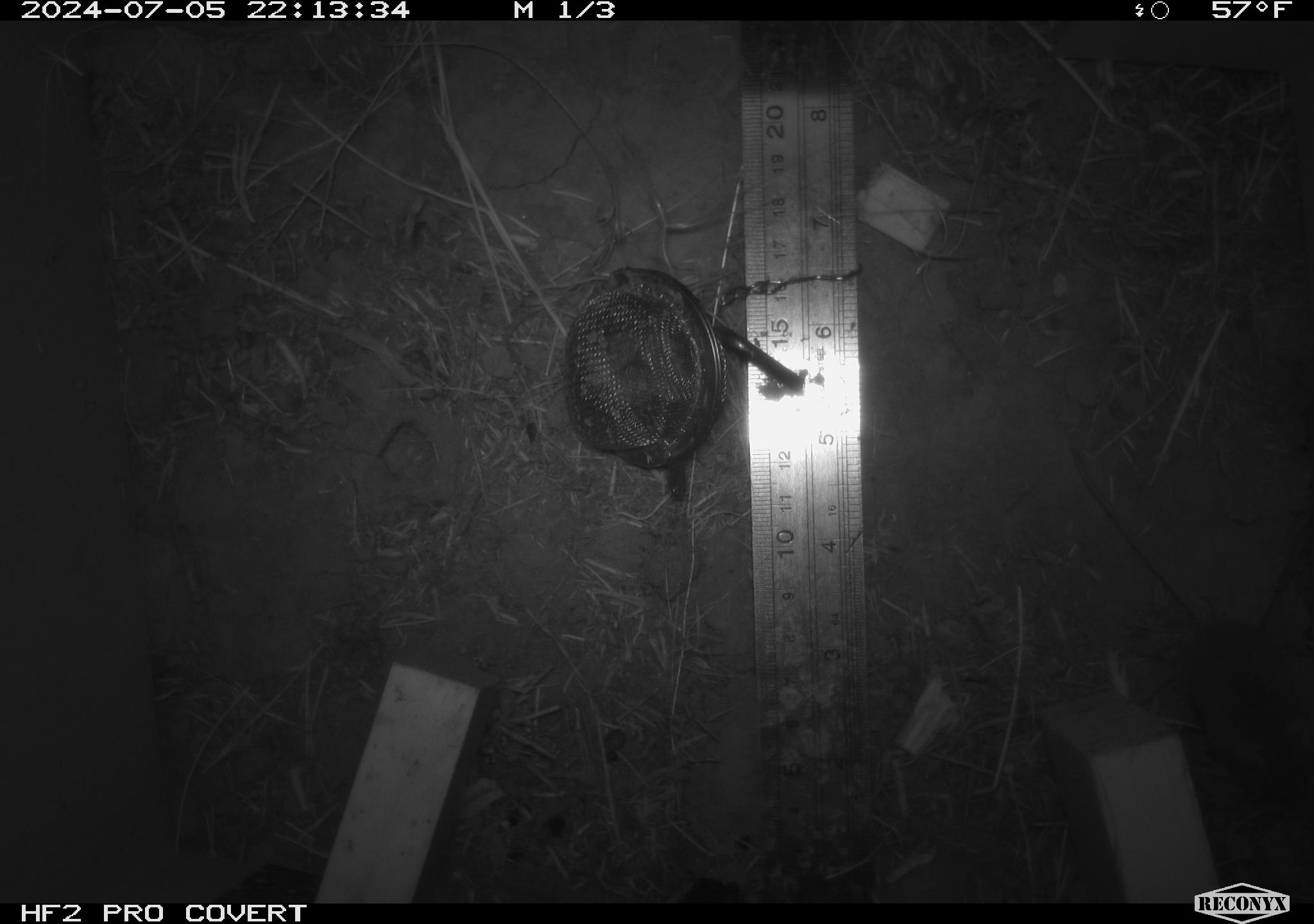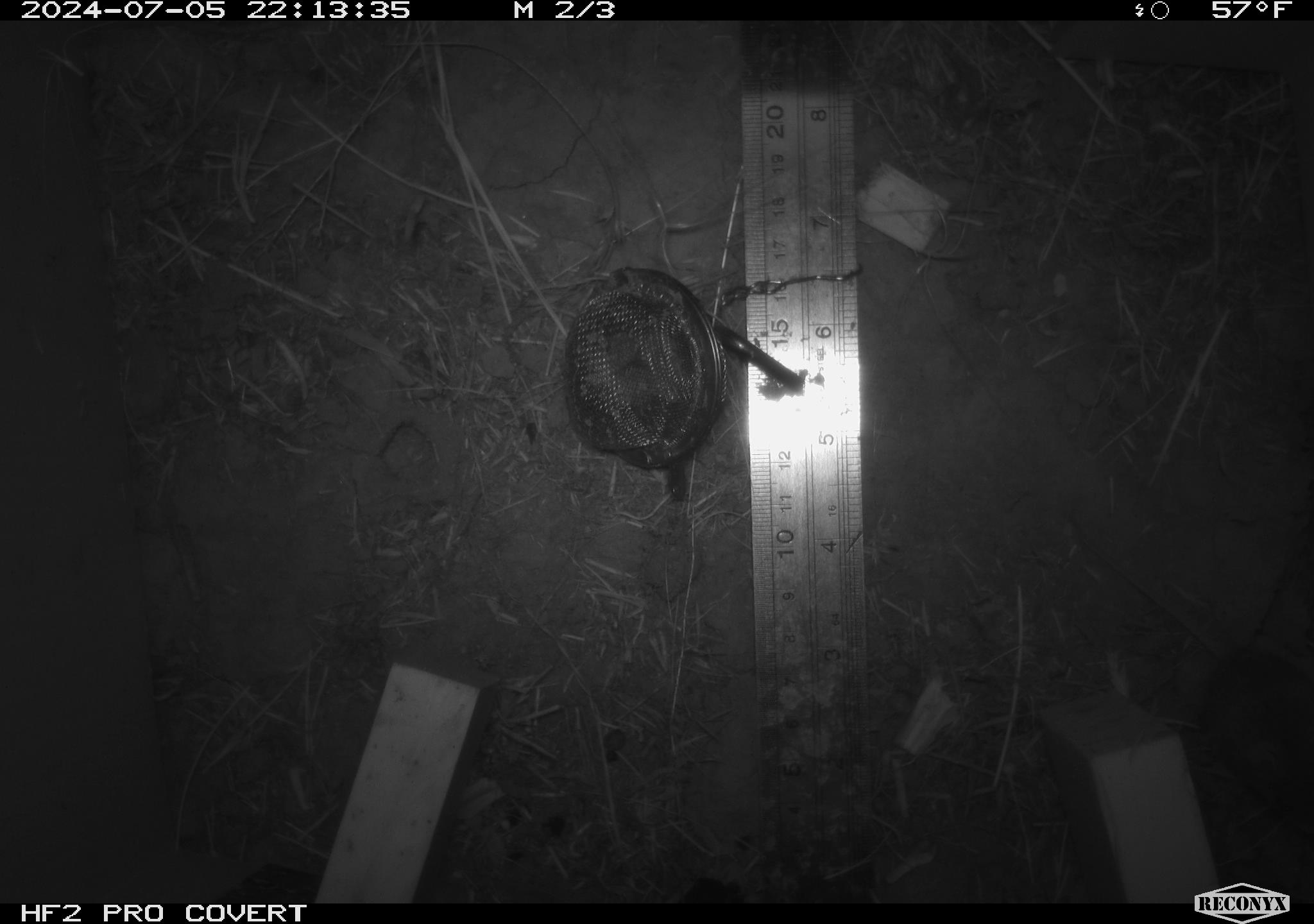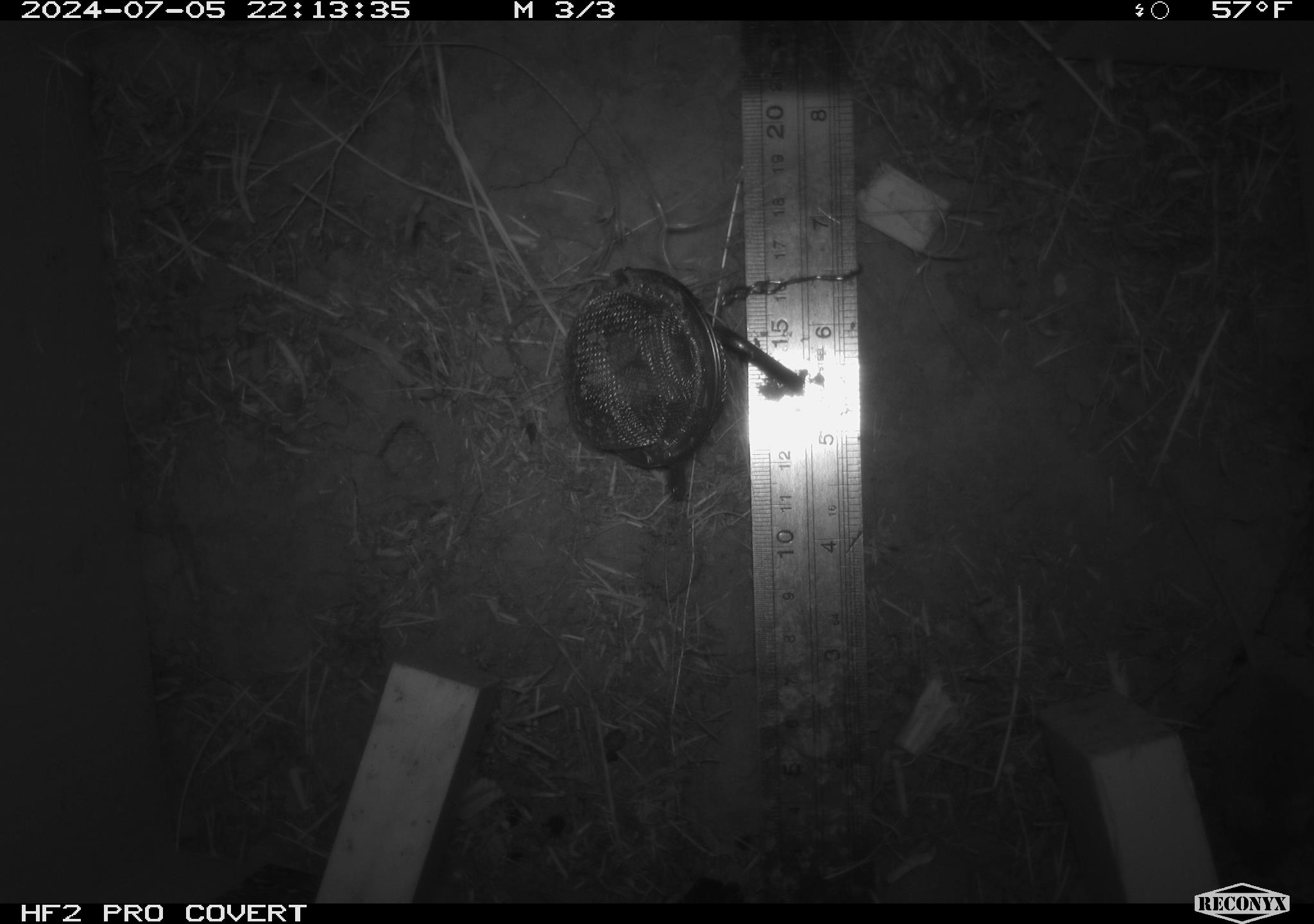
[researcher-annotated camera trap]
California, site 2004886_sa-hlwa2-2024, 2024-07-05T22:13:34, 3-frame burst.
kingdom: Animalia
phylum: Chordata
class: Mammalia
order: Rodentia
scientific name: Rodentia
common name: mouse species